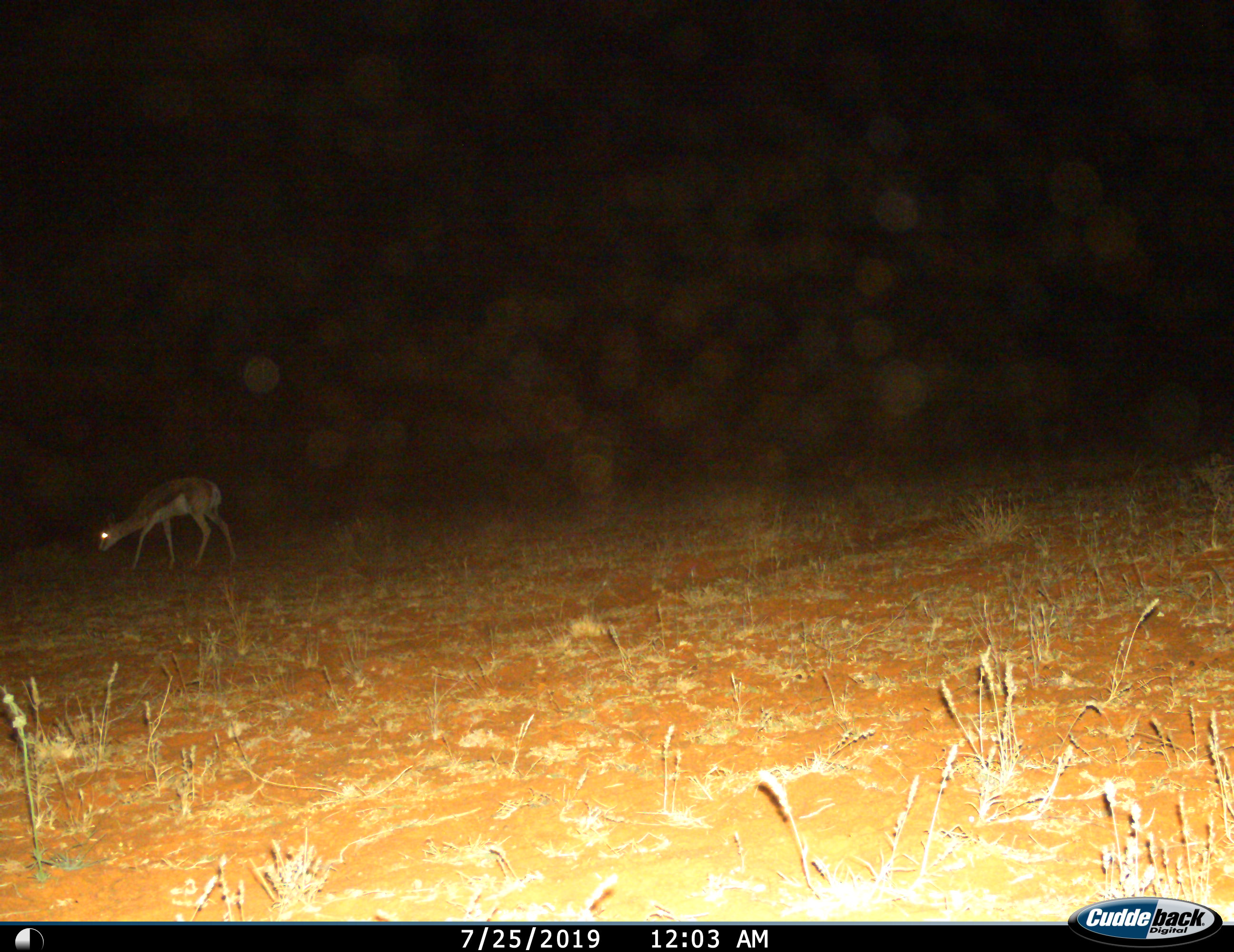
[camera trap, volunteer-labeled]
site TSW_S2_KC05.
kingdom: Animalia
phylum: Chordata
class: Mammalia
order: Artiodactyla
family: Bovidae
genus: Antidorcas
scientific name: Antidorcas marsupialis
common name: springbok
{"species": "springbok (Antidorcas marsupialis)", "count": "1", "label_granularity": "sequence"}